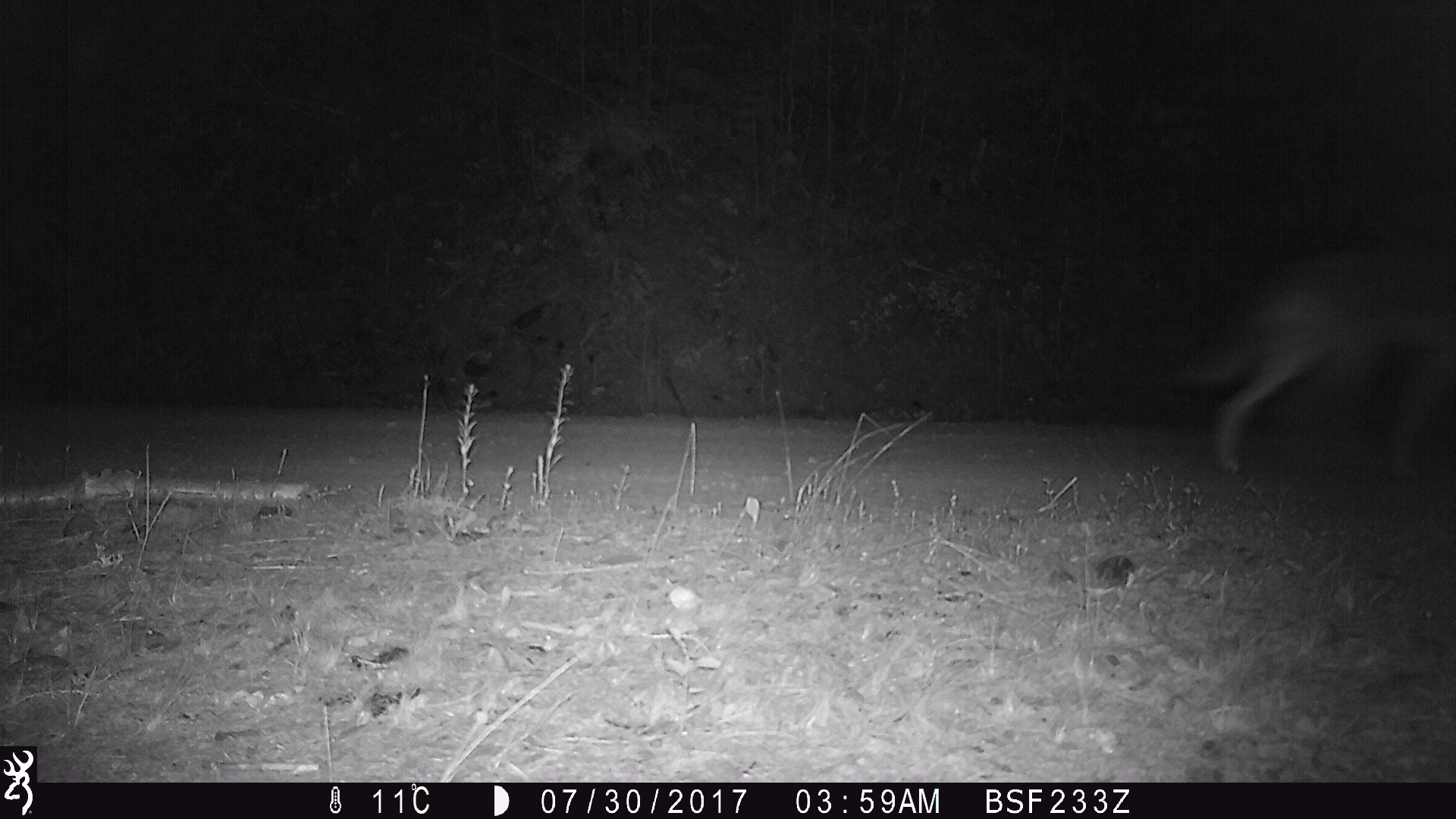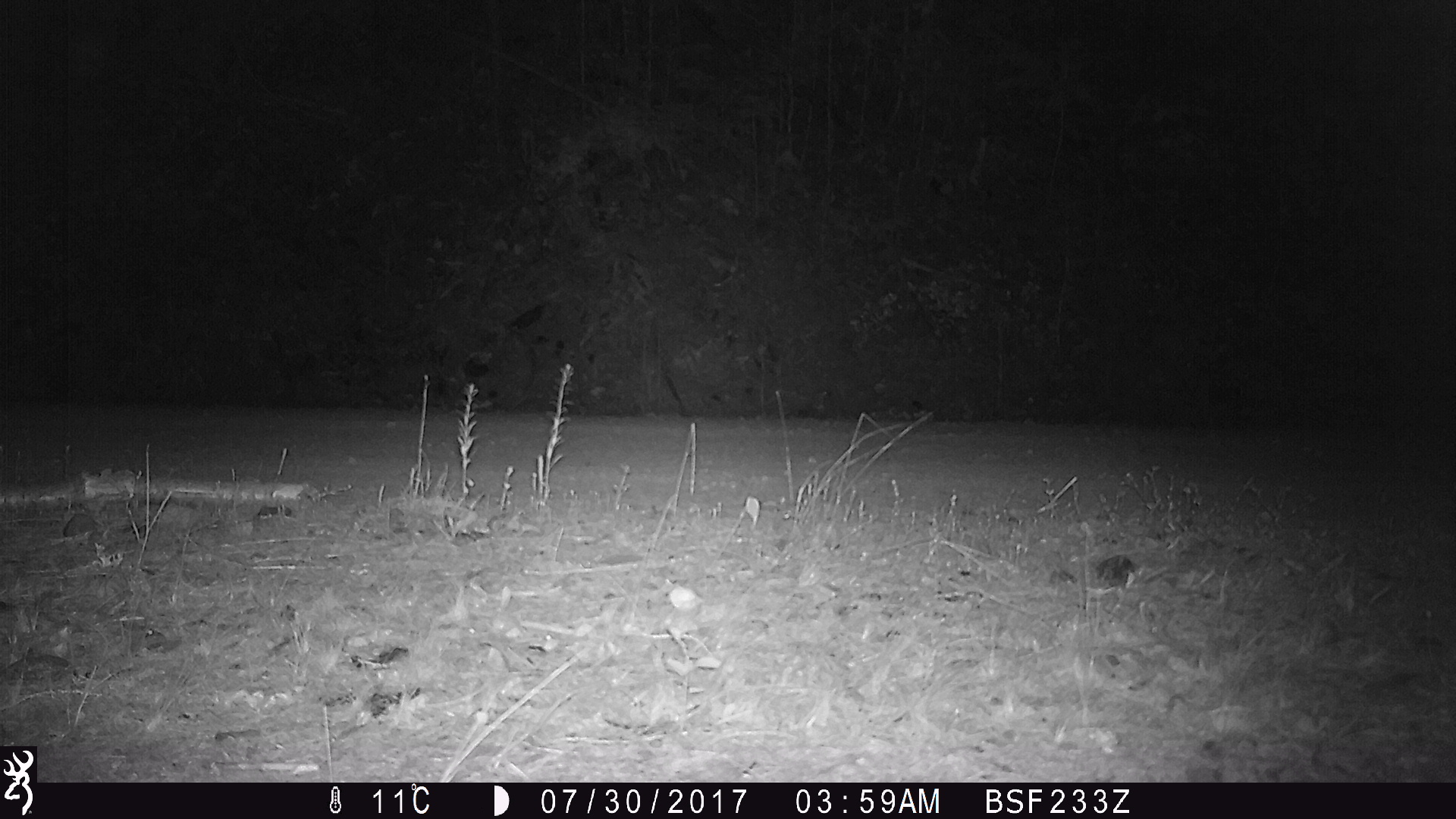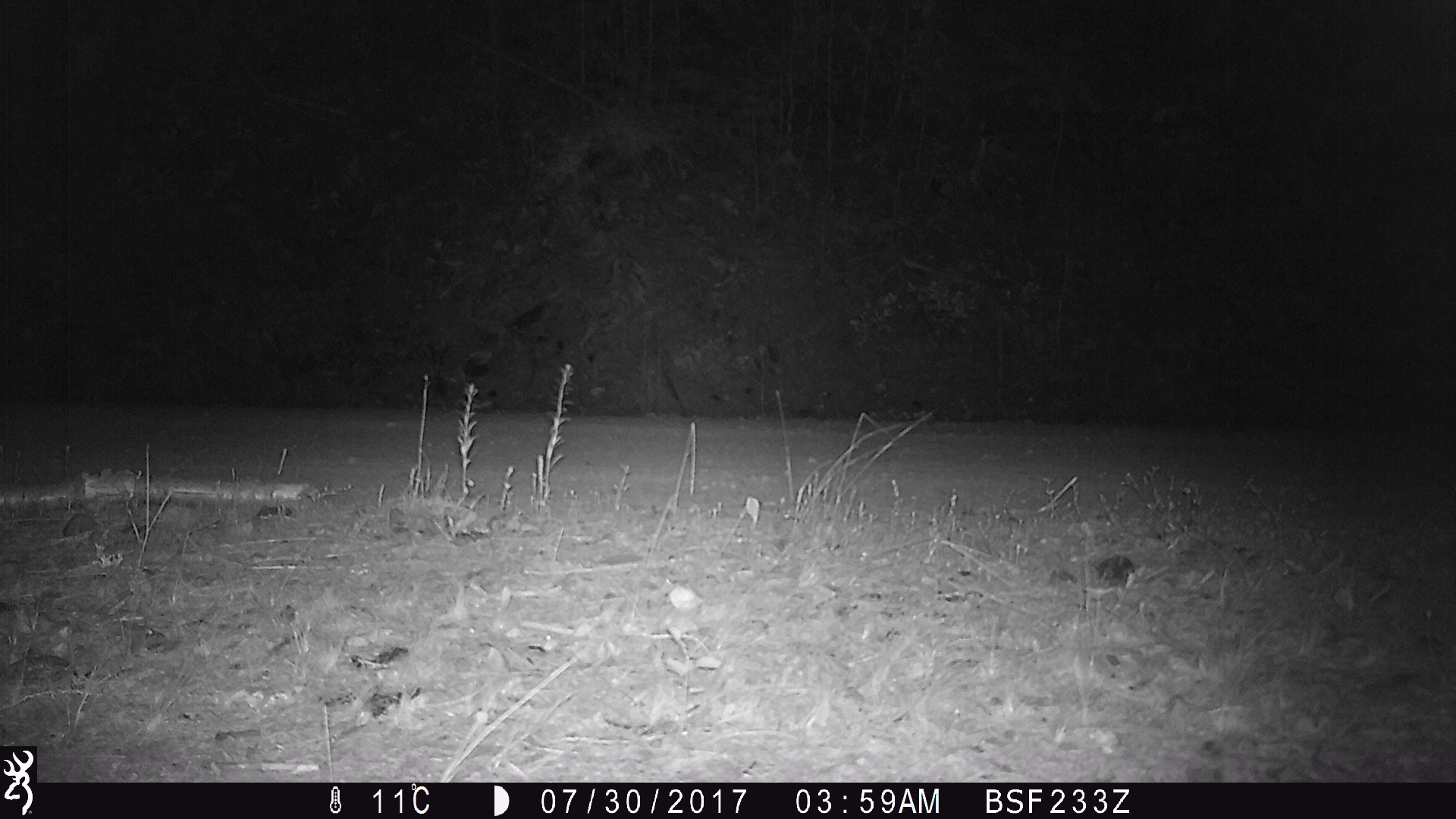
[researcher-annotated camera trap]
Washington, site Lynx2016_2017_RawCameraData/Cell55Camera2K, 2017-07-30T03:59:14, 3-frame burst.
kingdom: Animalia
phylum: Chordata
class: Mammalia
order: Carnivora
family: Canidae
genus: Canis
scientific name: Canis latrans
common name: coyote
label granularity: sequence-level